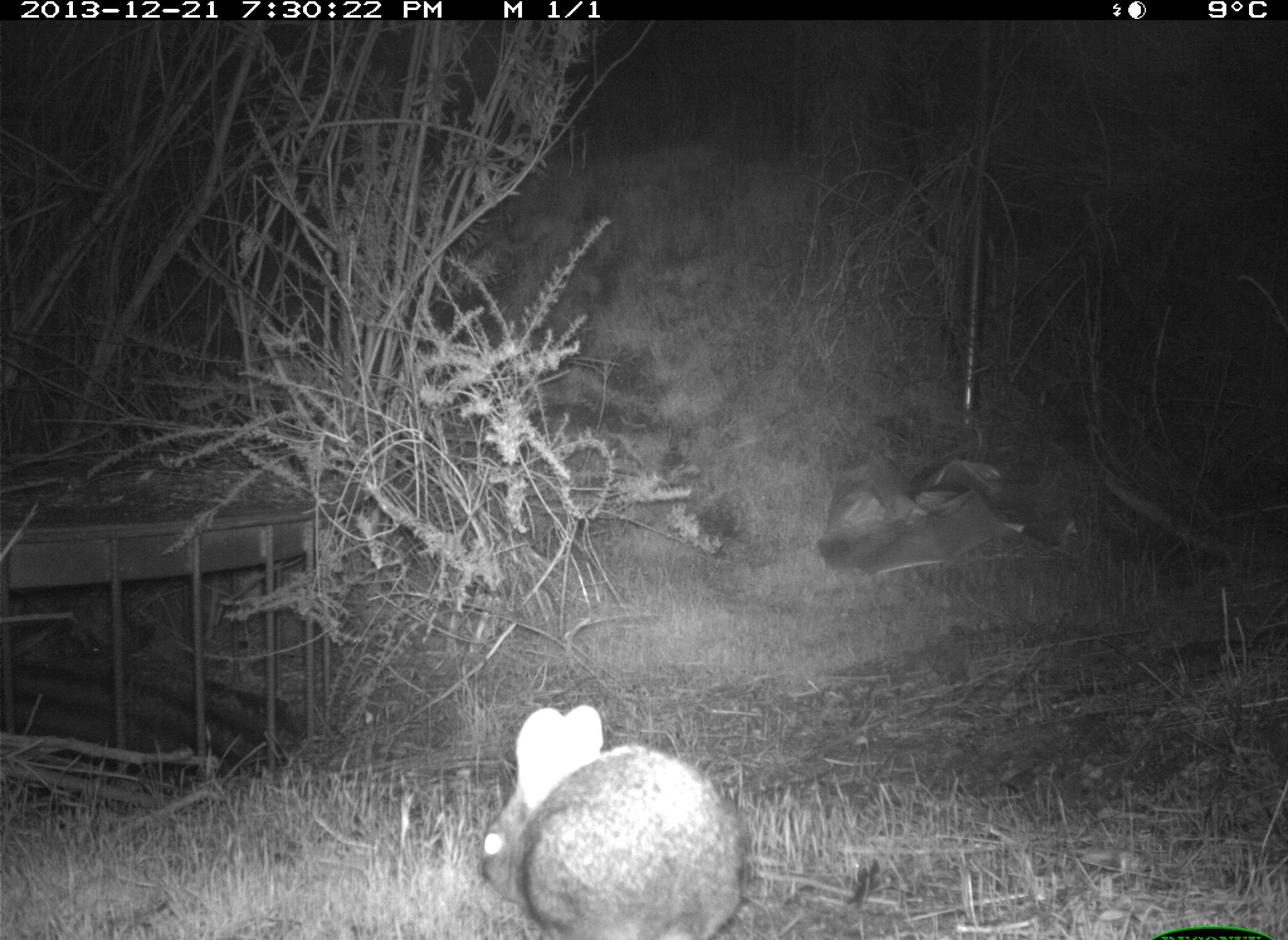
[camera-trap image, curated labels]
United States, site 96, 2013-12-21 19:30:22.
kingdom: Animalia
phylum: Chordata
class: Mammalia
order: Lagomorpha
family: Leporidae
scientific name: Leporidae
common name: rabbits and hares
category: rabbit